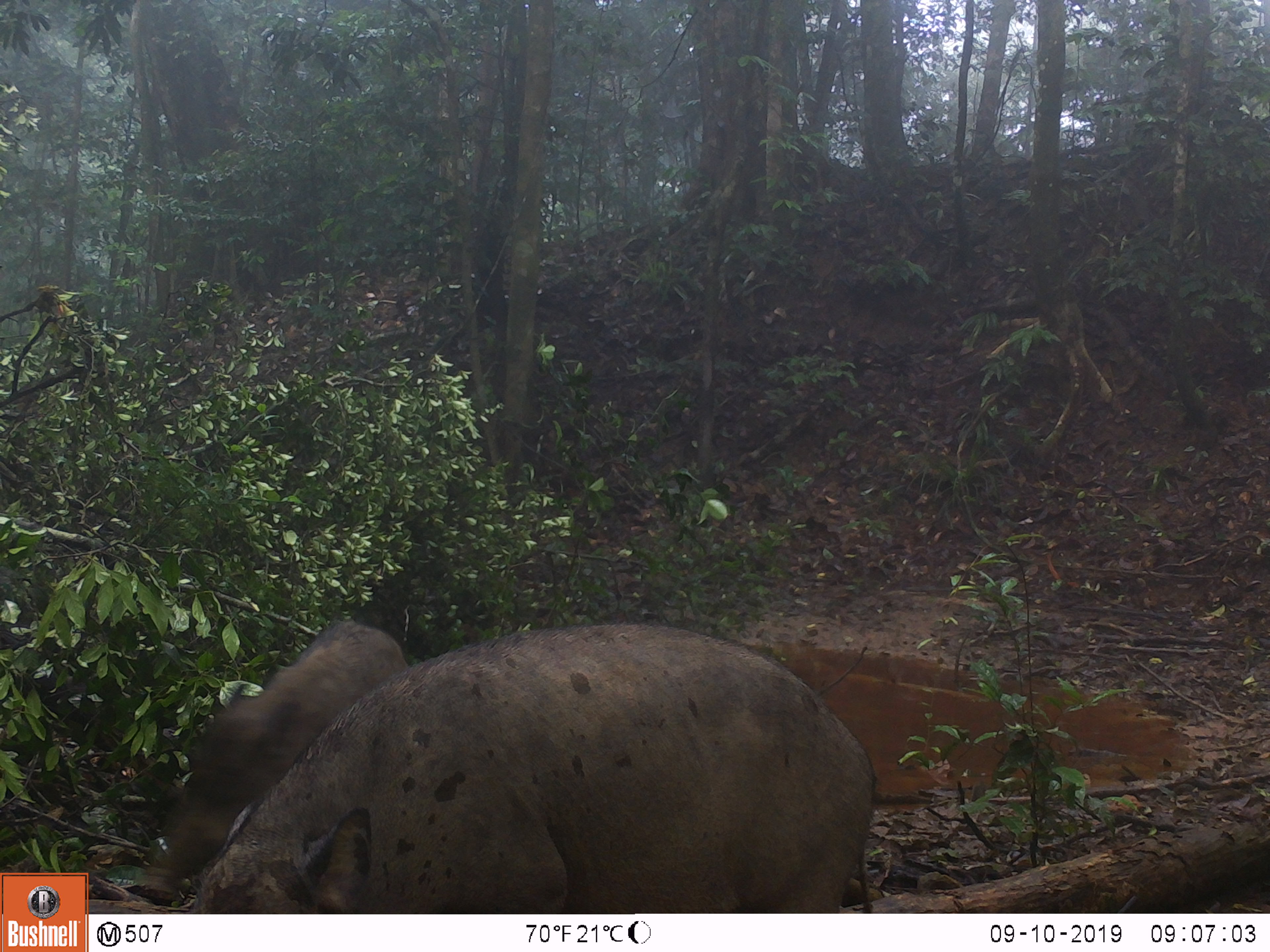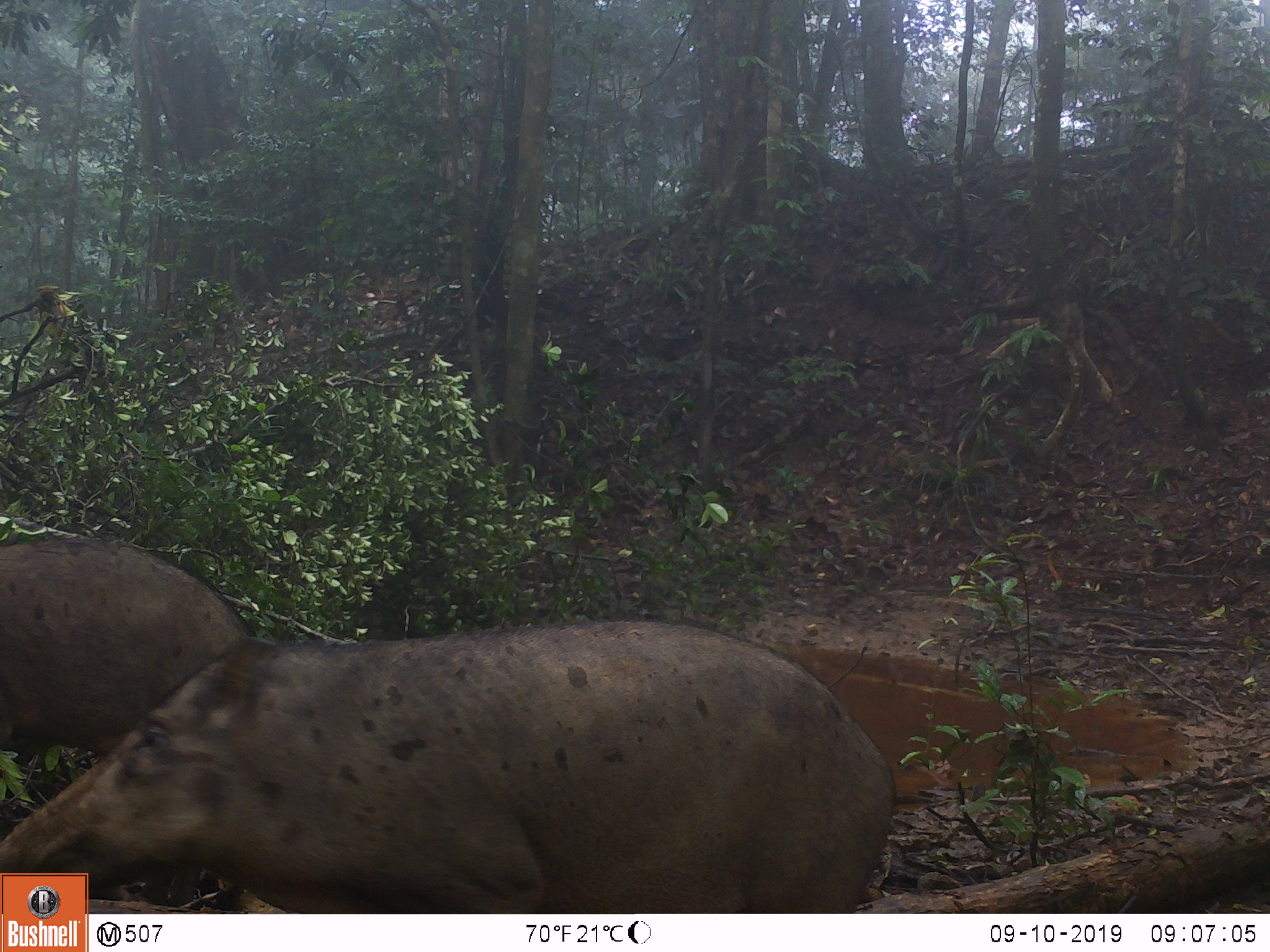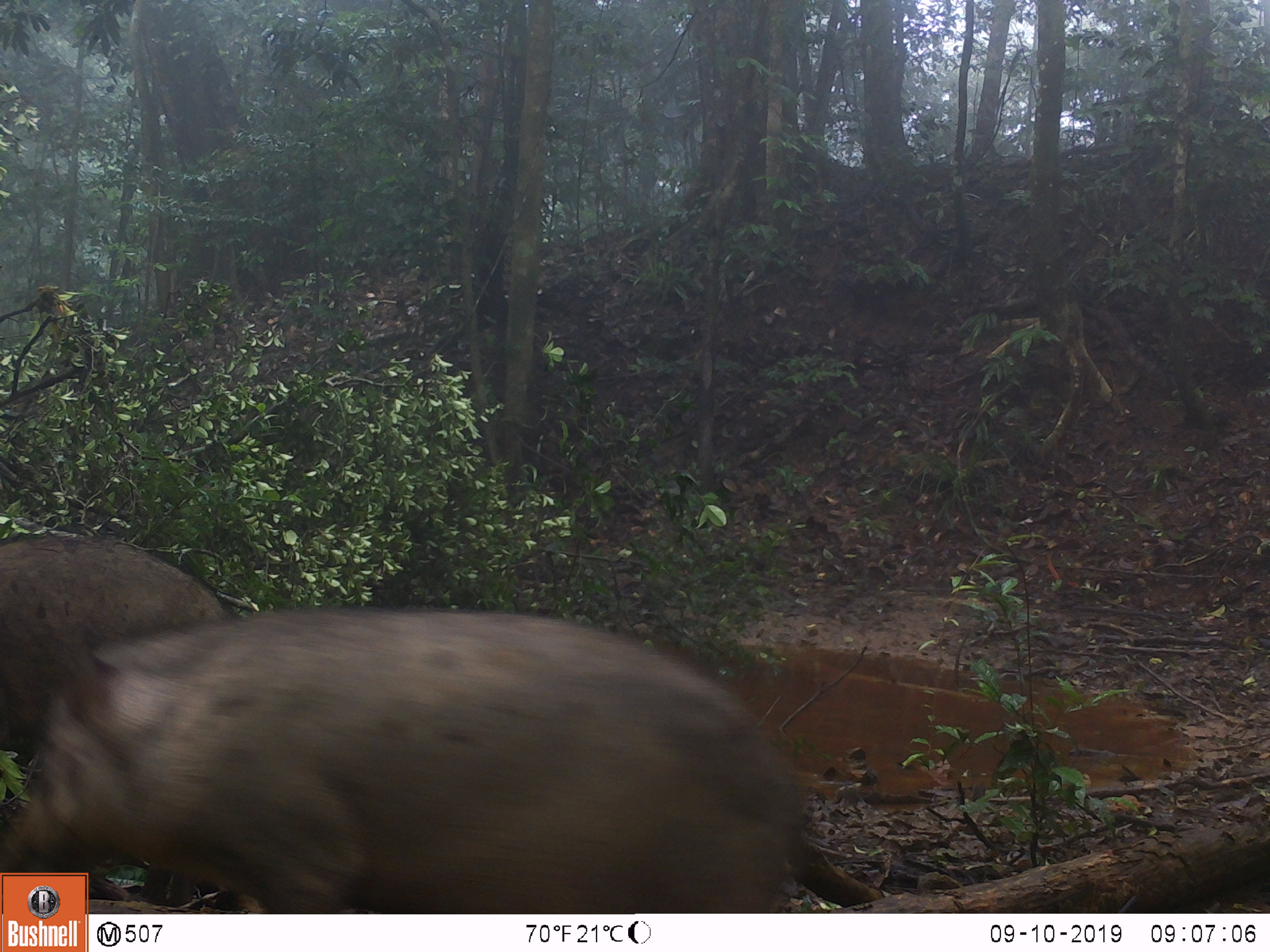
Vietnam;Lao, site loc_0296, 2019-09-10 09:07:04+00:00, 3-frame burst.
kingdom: Animalia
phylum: Chordata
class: Mammalia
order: Artiodactyla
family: Suidae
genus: Sus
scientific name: Sus scrofa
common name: eurasian wild pig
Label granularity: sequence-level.